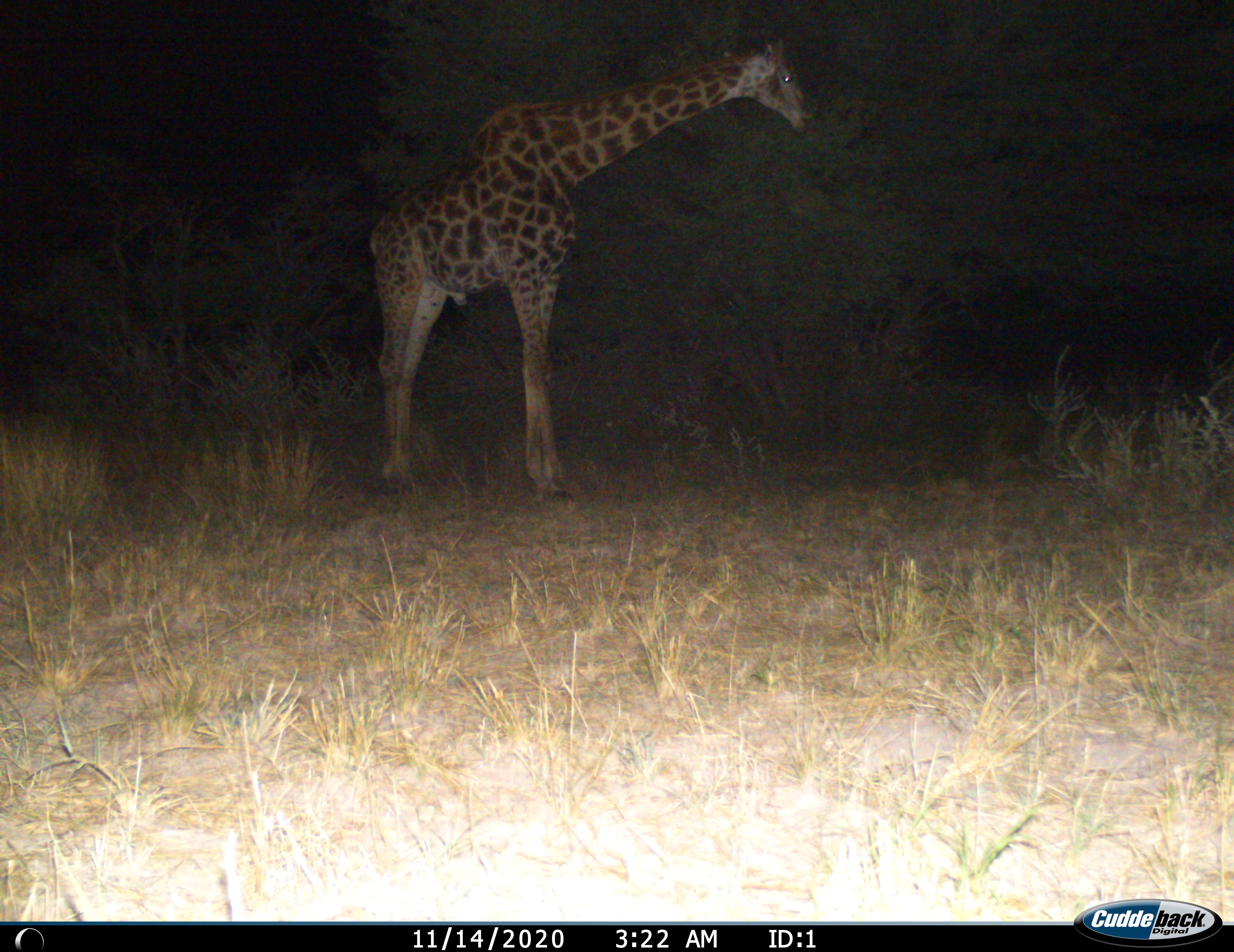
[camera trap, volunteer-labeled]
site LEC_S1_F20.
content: unidentified animal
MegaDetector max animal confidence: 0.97